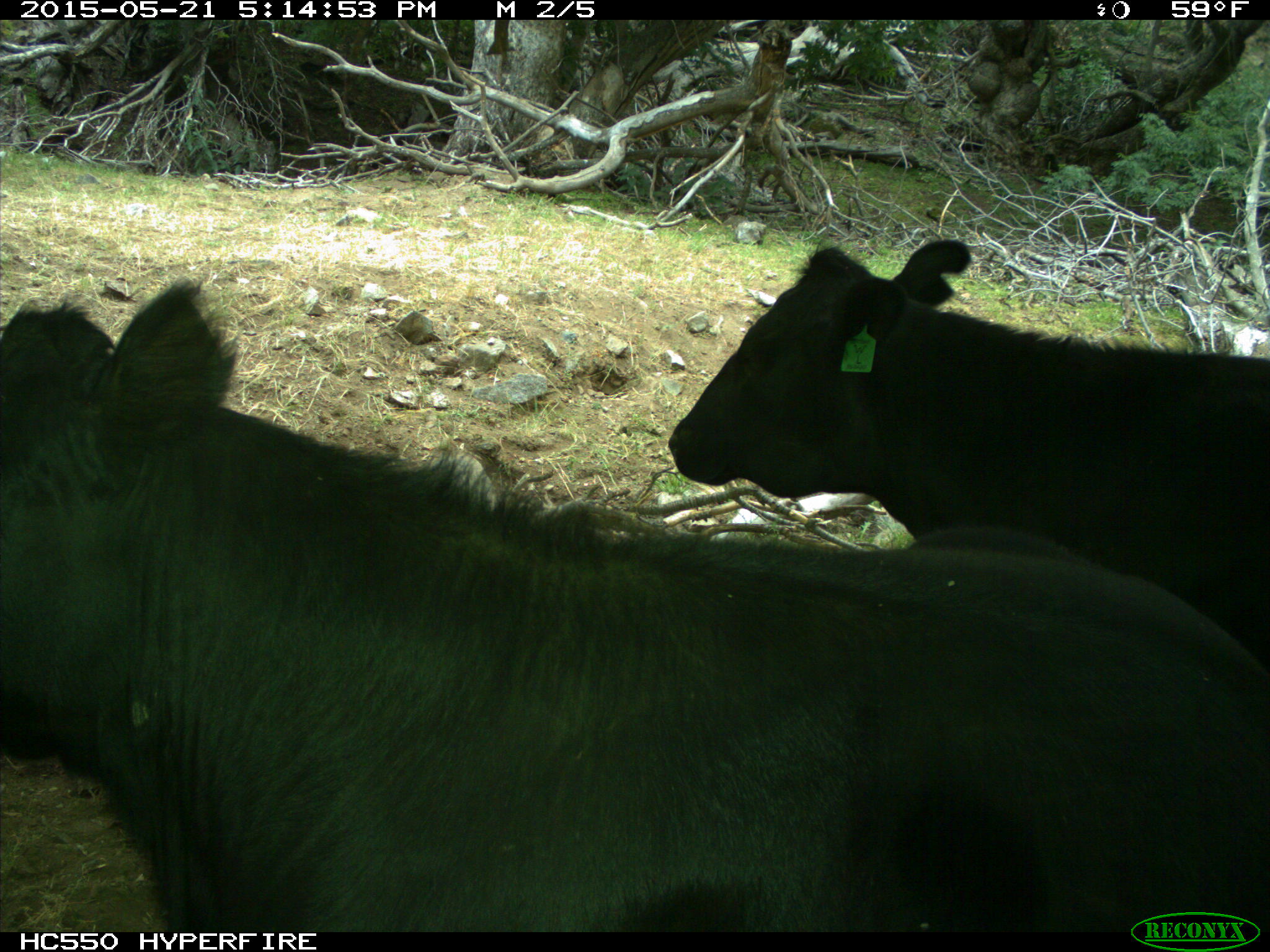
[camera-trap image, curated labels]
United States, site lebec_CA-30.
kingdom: Animalia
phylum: Chordata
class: Mammalia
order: Artiodactyla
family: Bovidae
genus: Bos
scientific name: Bos taurus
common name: domestic cow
Bos taurus (domestic cow).